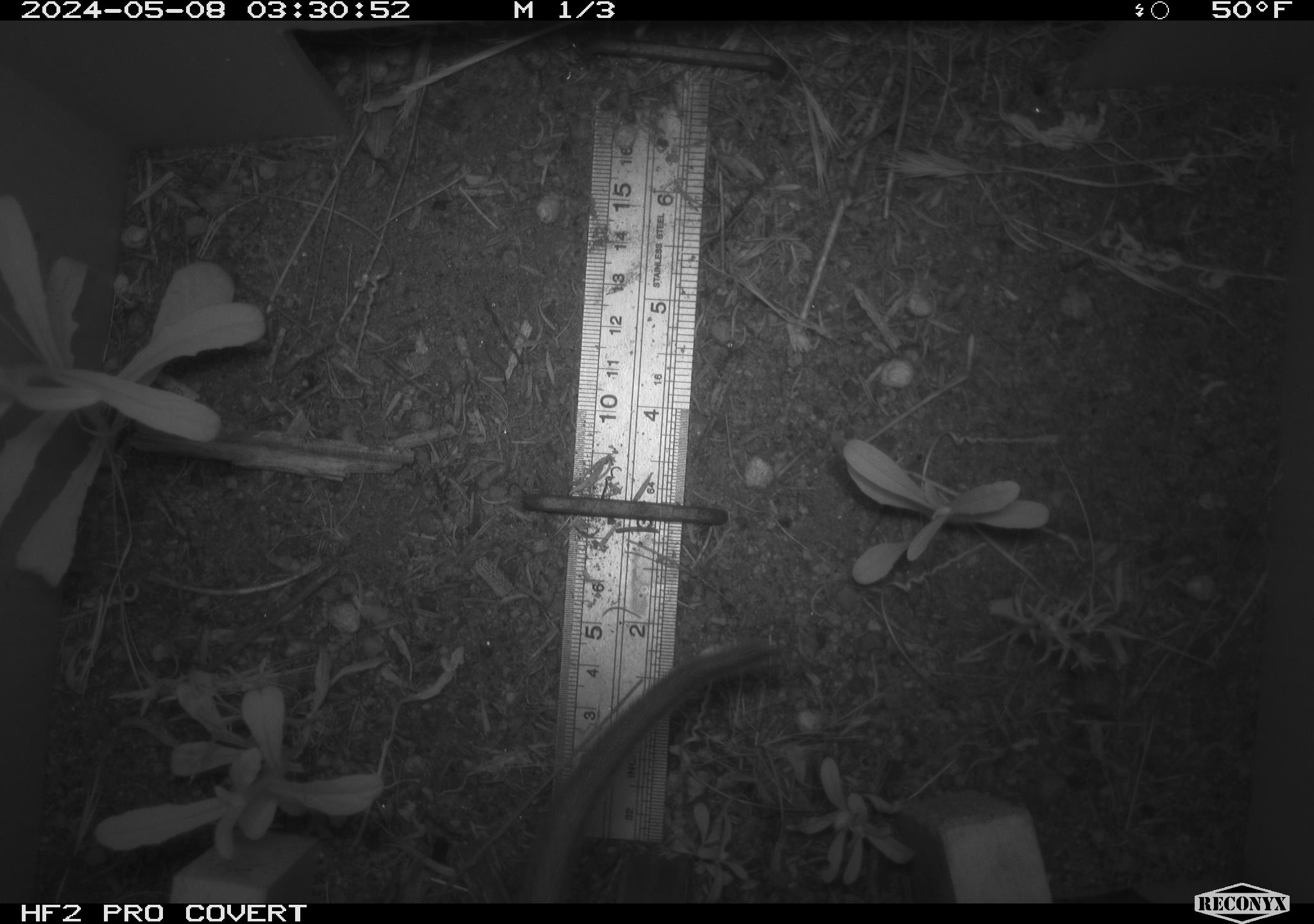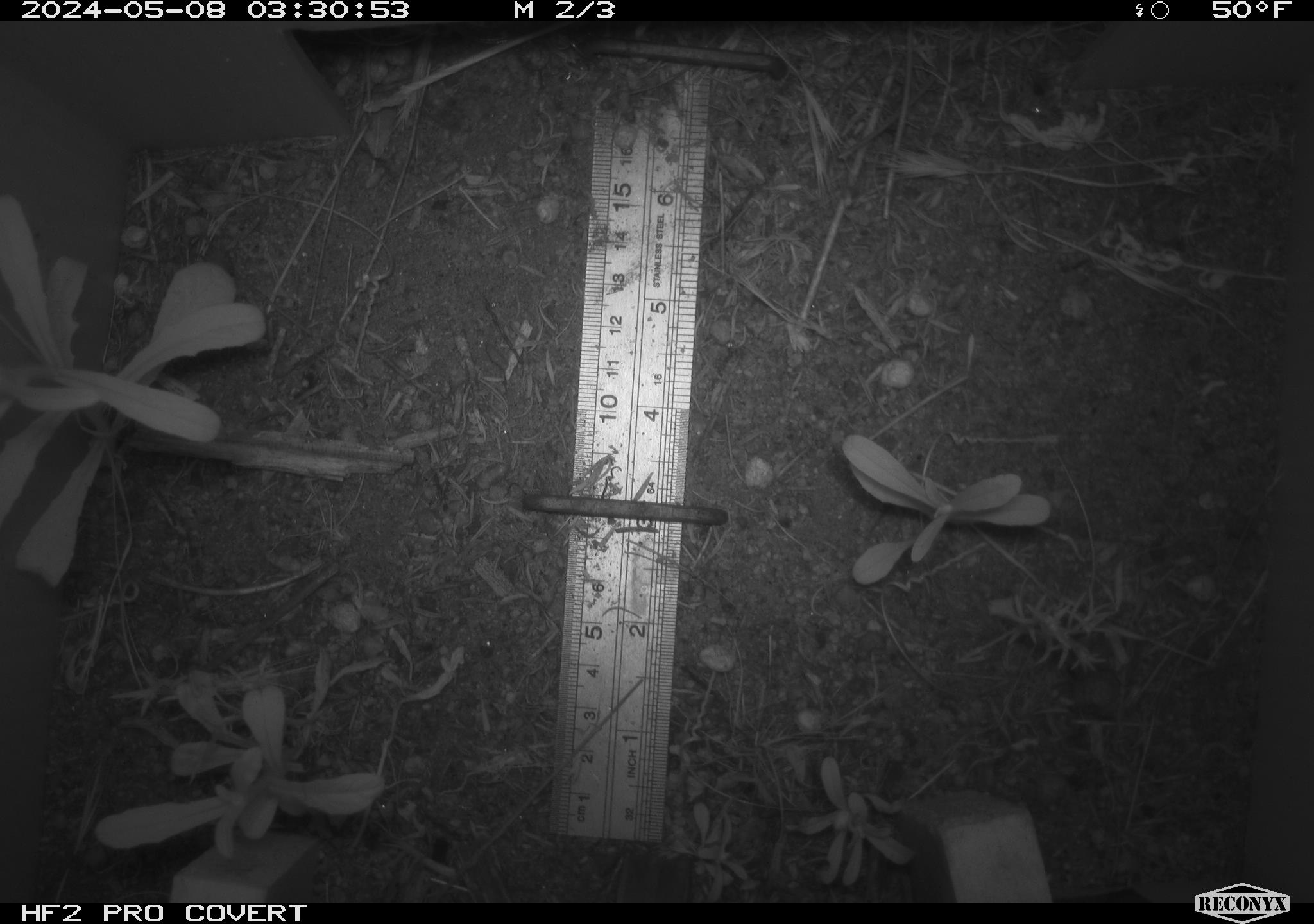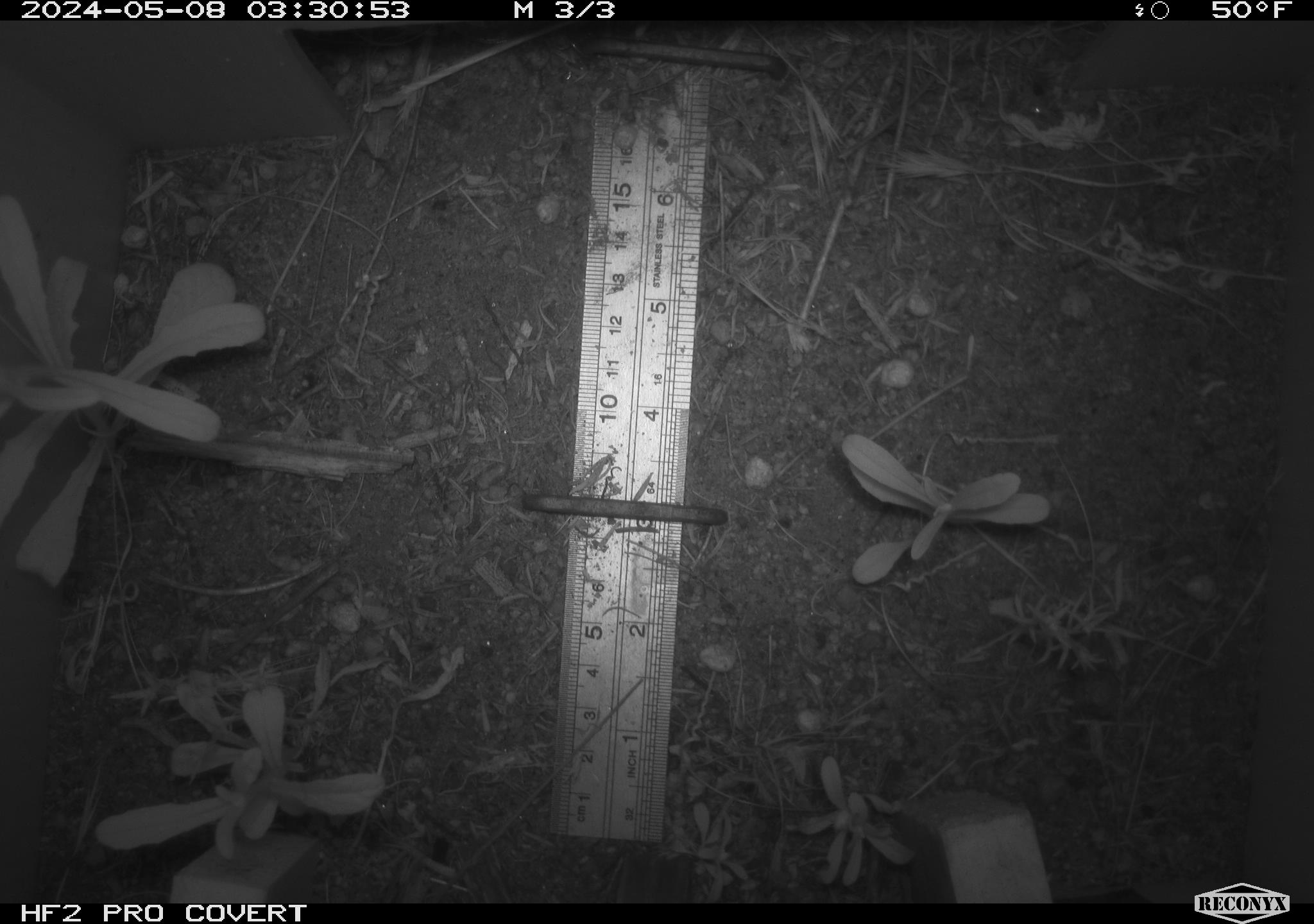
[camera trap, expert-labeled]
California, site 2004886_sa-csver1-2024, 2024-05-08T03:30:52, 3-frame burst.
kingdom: Animalia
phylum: Chordata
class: Mammalia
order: Rodentia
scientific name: Rodentia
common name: rodent